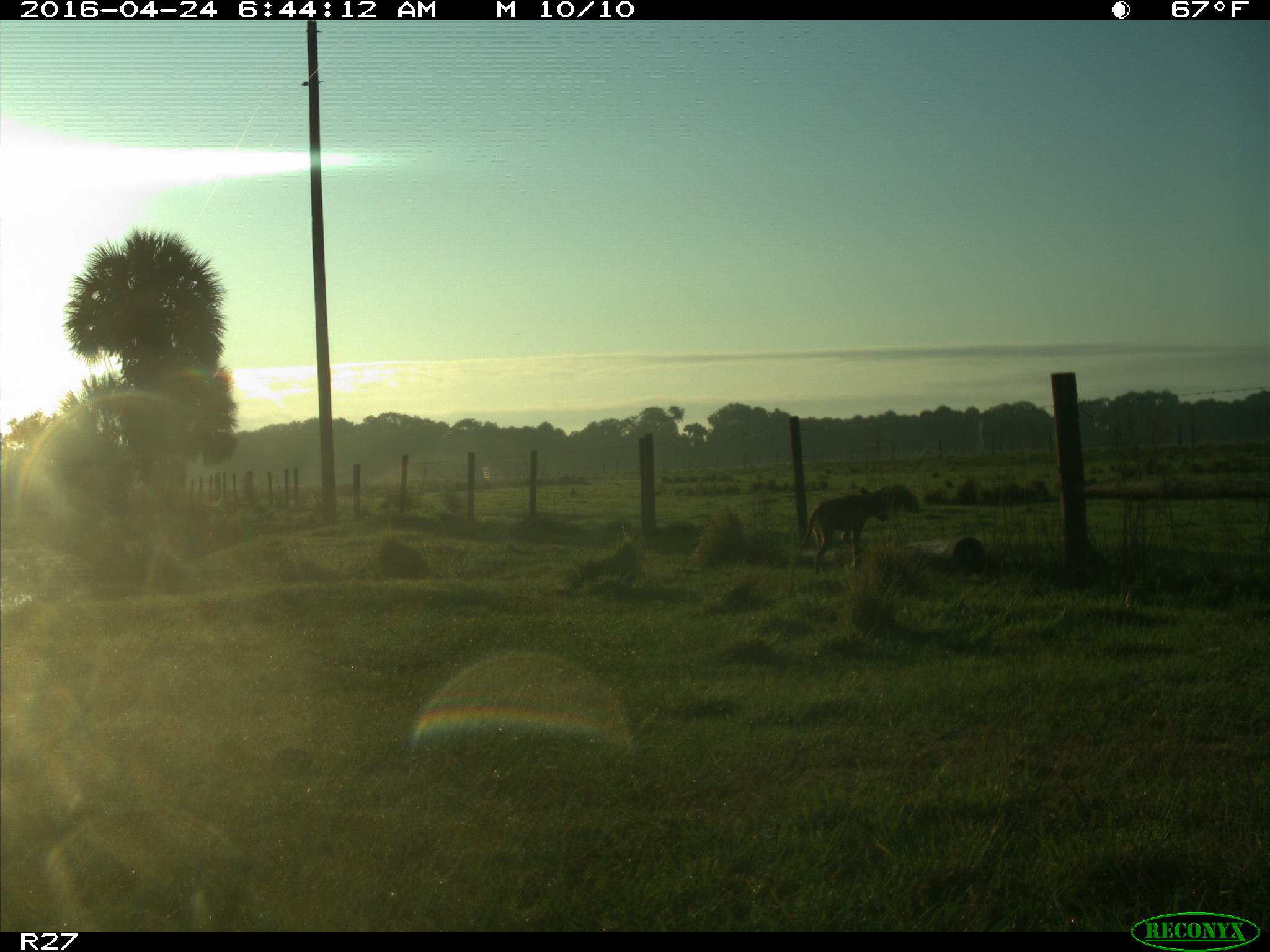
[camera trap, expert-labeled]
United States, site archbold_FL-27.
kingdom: Animalia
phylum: Chordata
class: Mammalia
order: Carnivora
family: Canidae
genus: Canis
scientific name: Canis latrans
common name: coyote